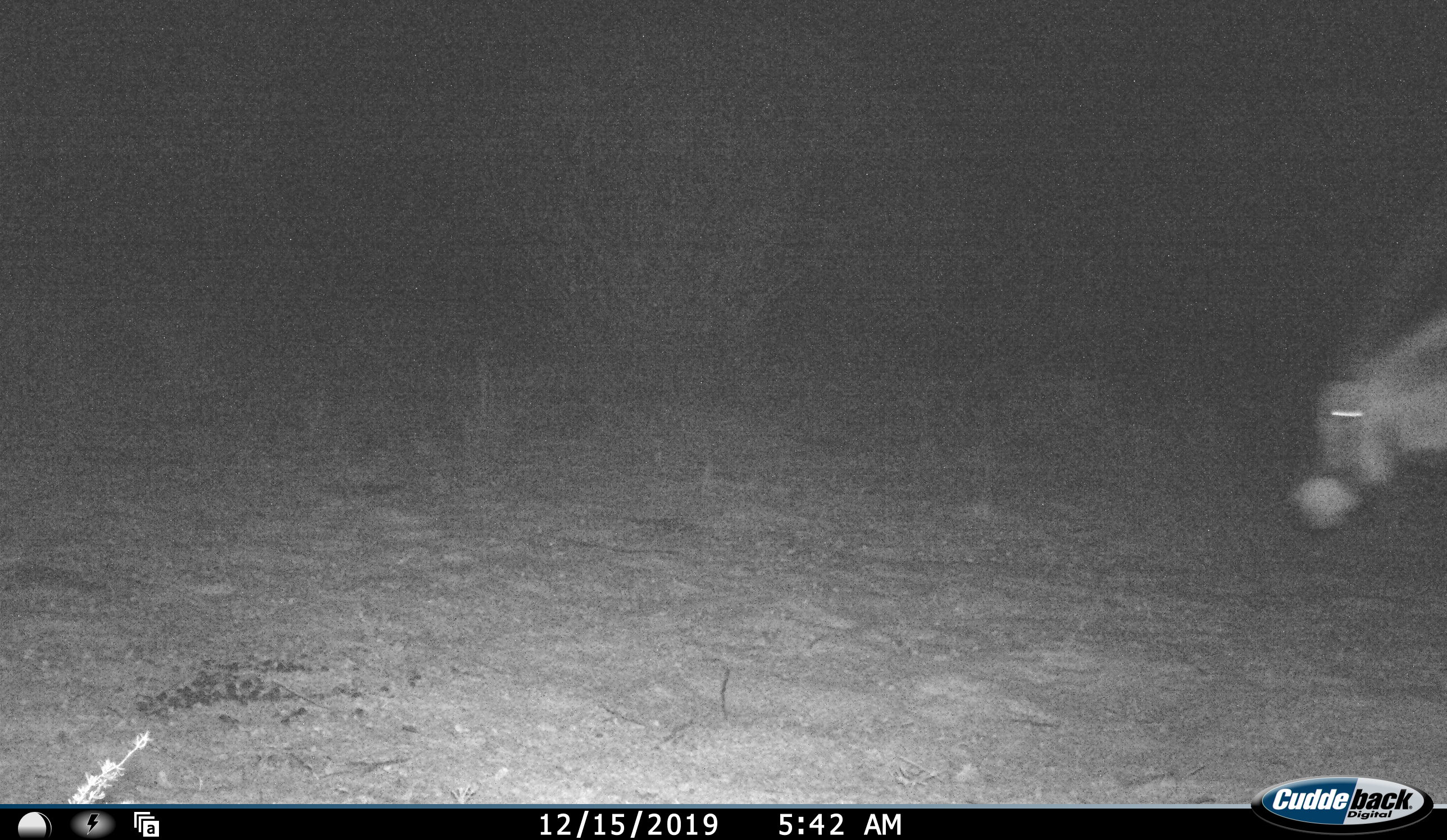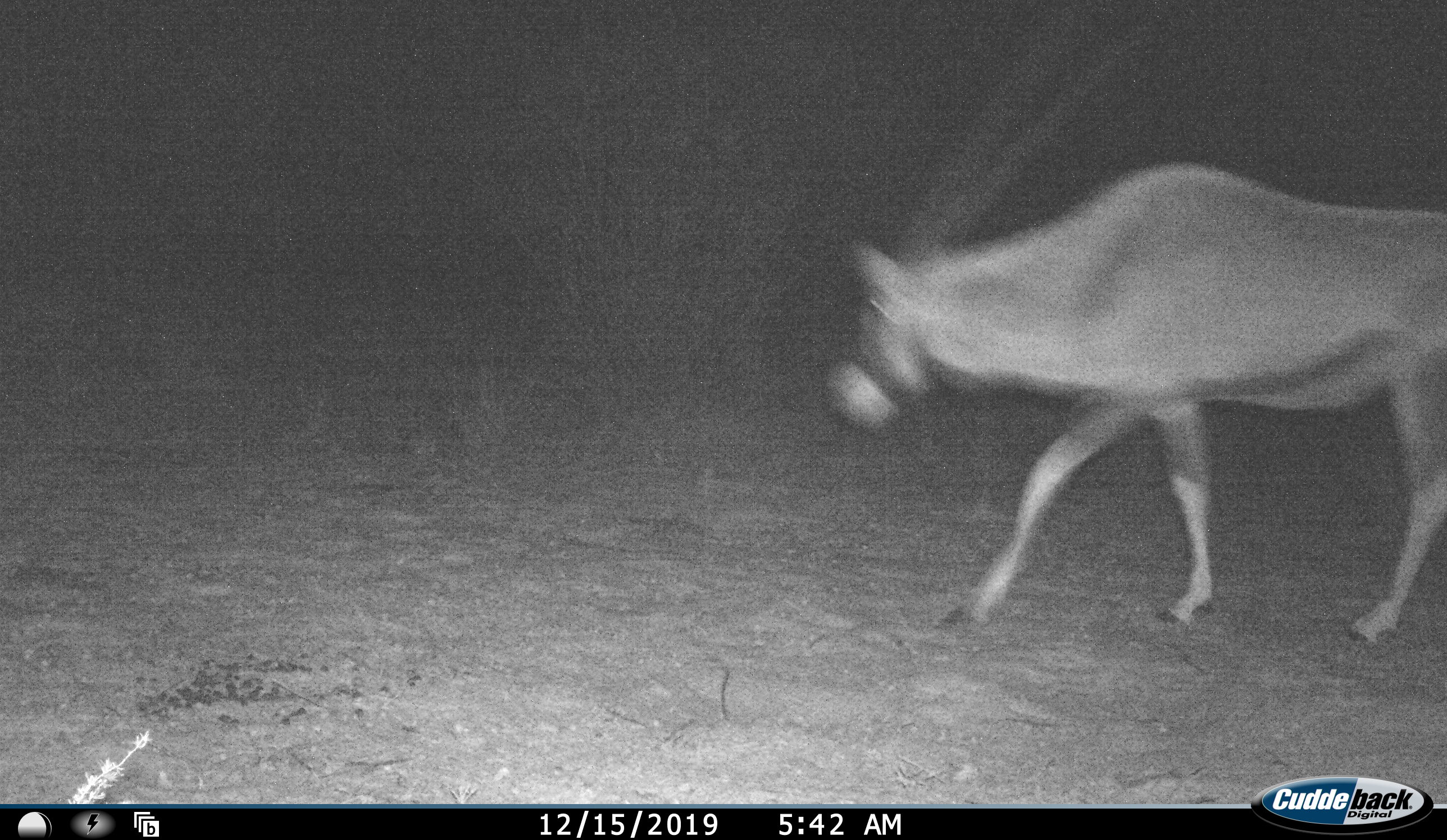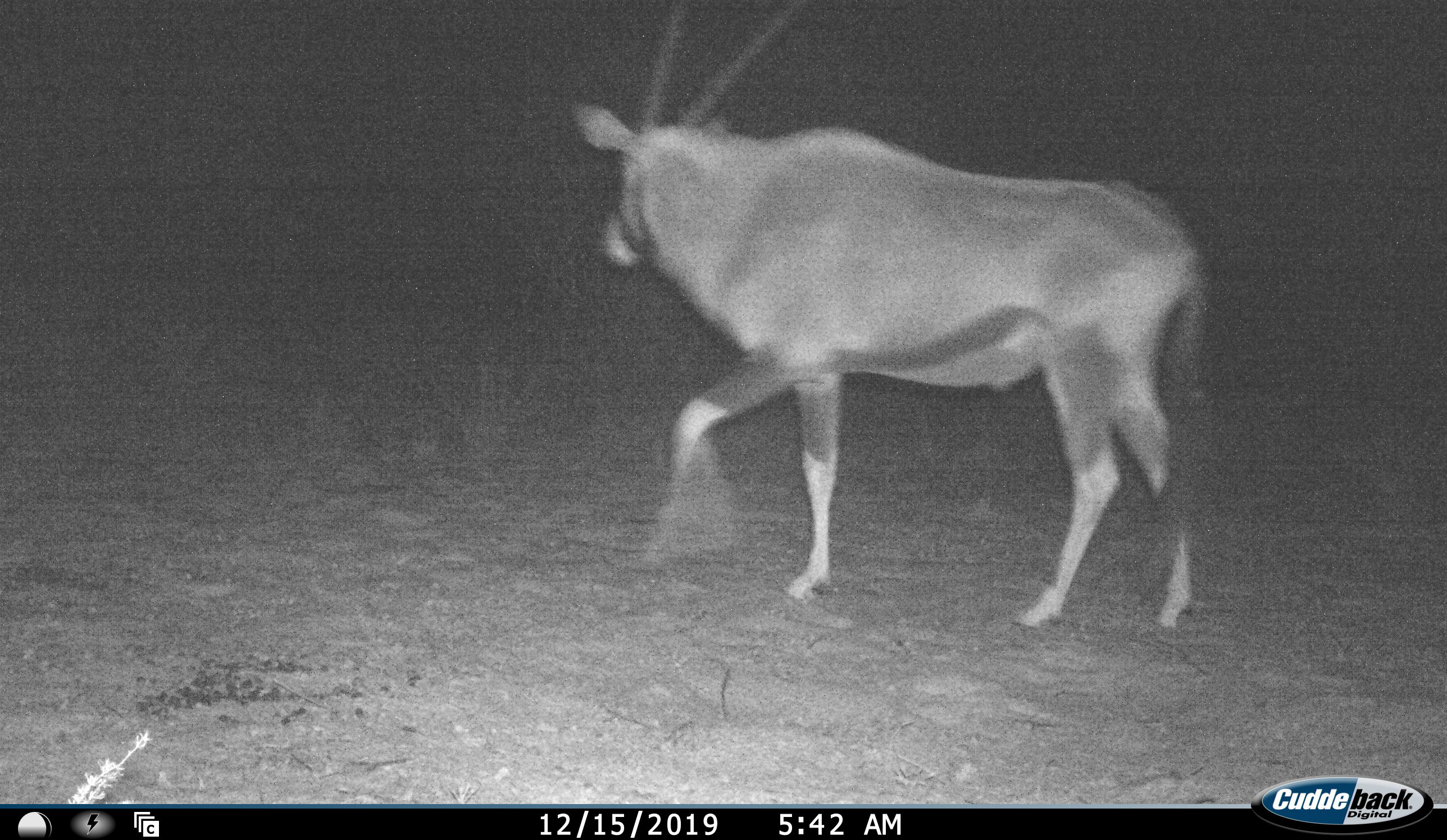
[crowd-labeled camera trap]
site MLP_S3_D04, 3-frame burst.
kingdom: Animalia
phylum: Chordata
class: Mammalia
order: Artiodactyla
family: Bovidae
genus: Oryx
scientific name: Oryx gazella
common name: gemsbok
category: oryx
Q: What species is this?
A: Oryx (gemsbok) (Oryx gazella).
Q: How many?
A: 1.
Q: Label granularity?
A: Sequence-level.